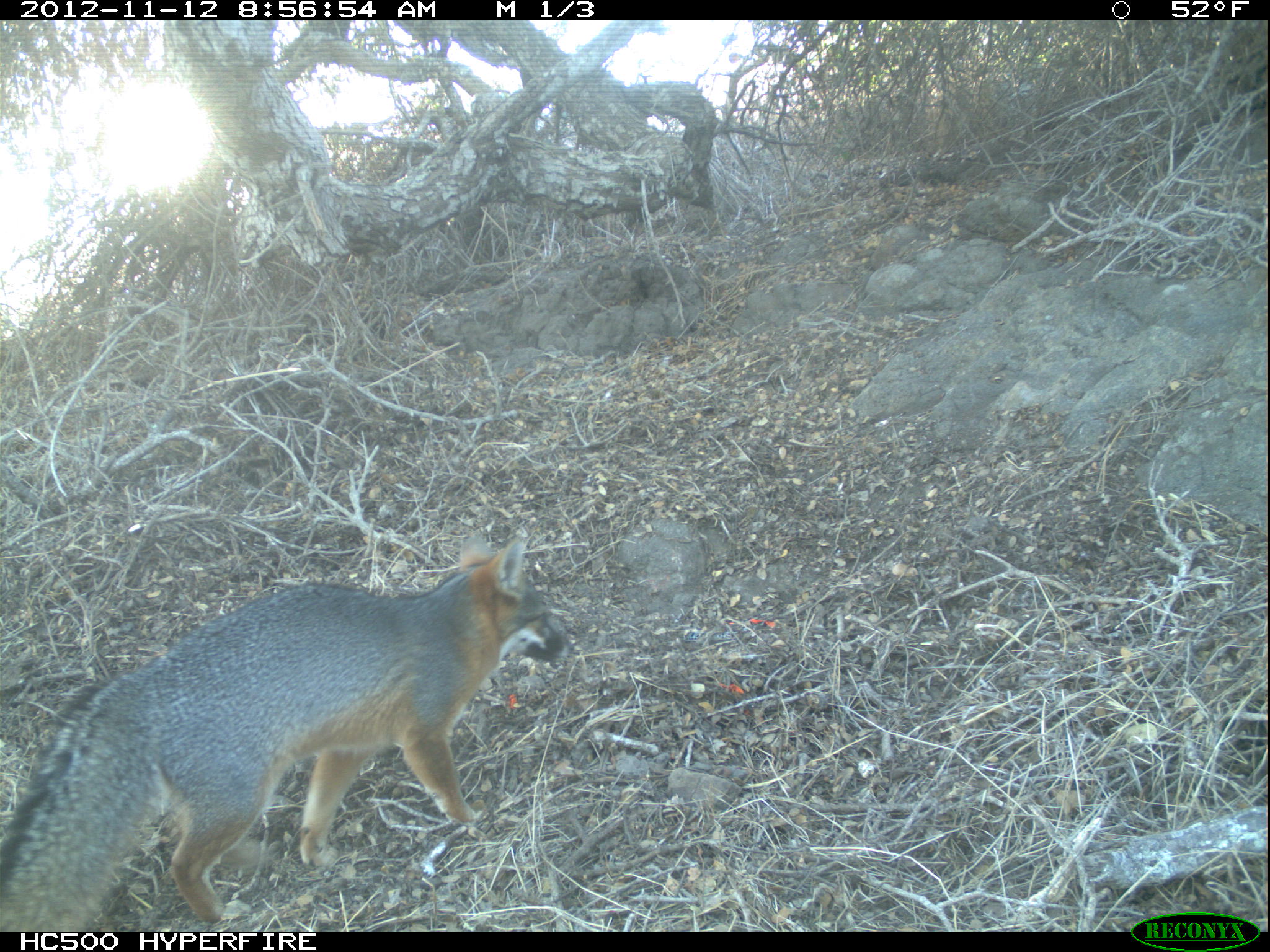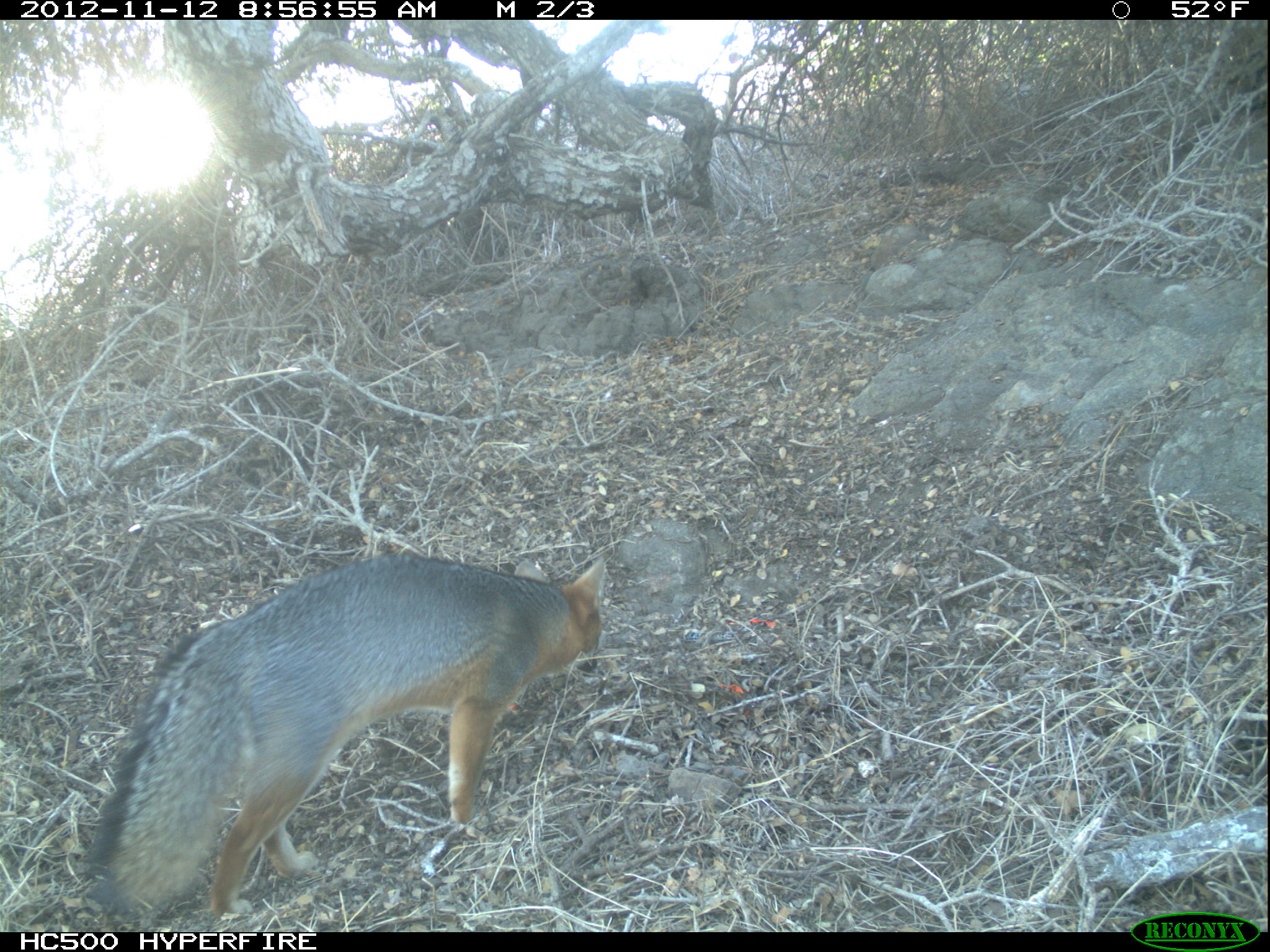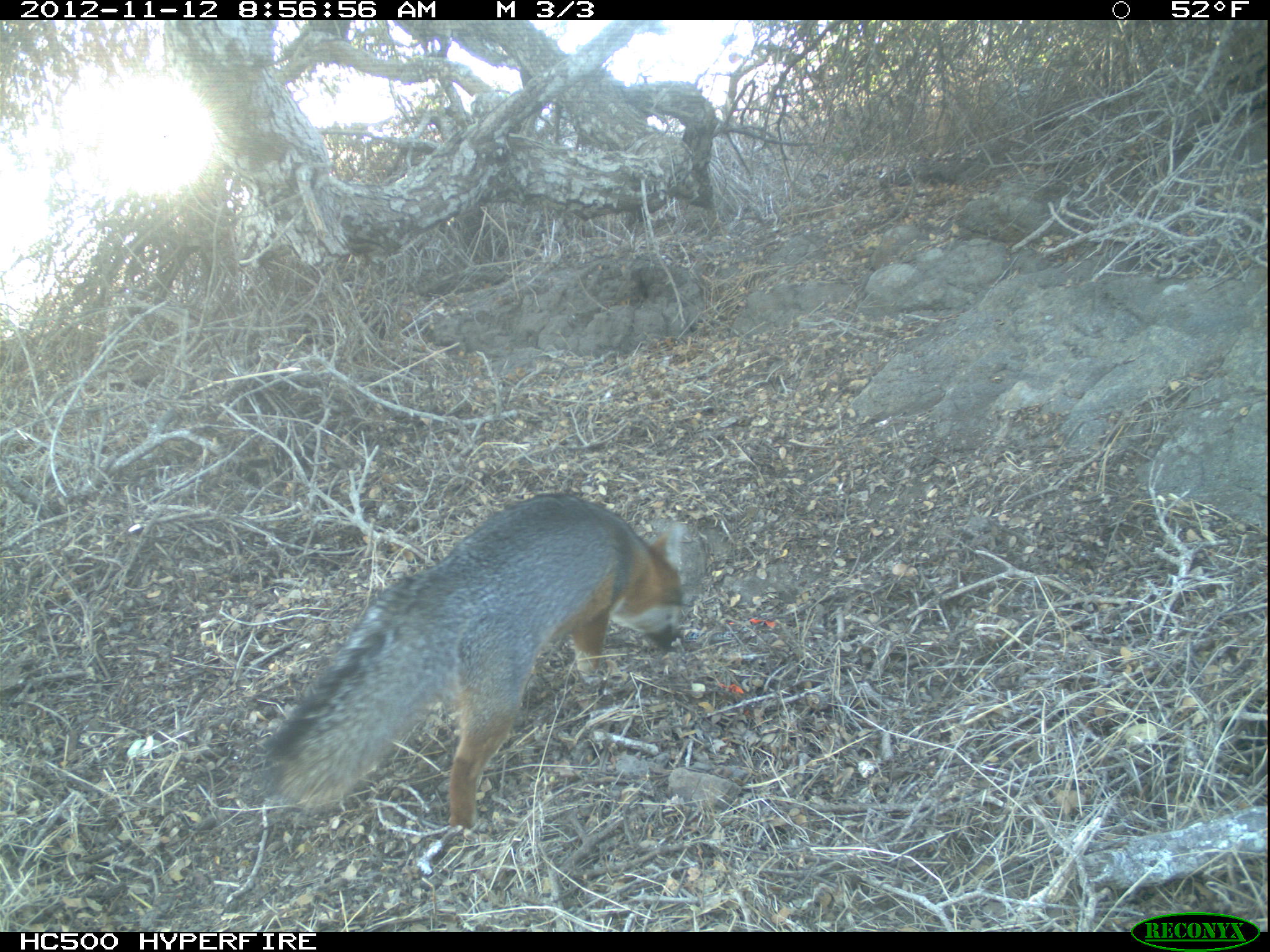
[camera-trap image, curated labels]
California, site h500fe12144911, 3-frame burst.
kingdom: Animalia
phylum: Chordata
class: Mammalia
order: Carnivora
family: Canidae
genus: Urocyon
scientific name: Urocyon littoralis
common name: island fox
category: fox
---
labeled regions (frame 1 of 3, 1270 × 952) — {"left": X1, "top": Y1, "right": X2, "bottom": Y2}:
fox: {"left": 0, "top": 531, "right": 569, "bottom": 933}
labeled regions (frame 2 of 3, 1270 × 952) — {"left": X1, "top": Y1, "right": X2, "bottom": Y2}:
fox: {"left": 87, "top": 556, "right": 604, "bottom": 919}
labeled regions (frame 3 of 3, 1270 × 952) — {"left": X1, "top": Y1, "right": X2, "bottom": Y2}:
fox: {"left": 260, "top": 489, "right": 687, "bottom": 826}